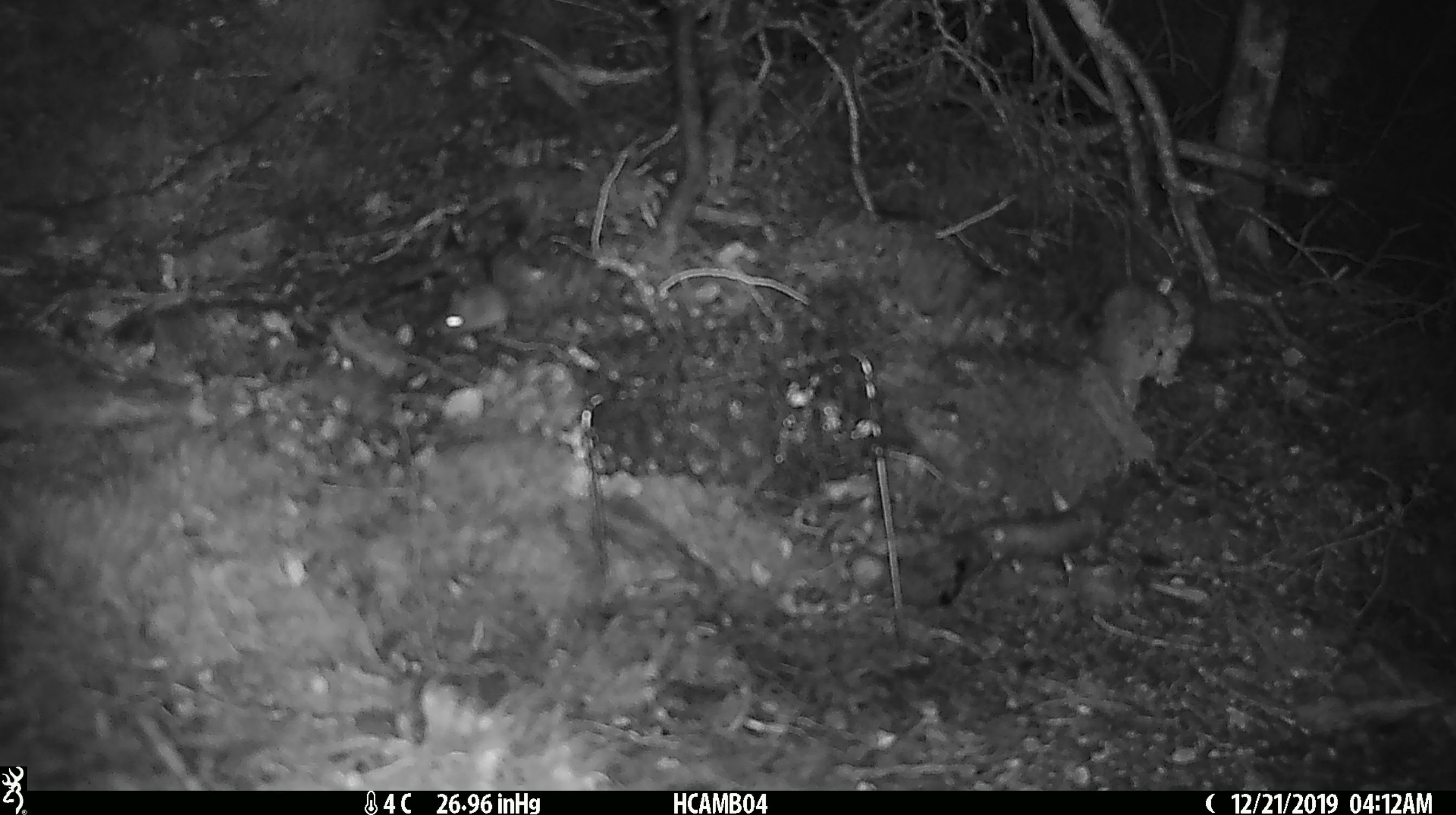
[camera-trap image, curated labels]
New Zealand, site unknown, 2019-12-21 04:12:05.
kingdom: Animalia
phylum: Chordata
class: Mammalia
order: Rodentia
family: Muridae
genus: Mus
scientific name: Mus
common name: mouse